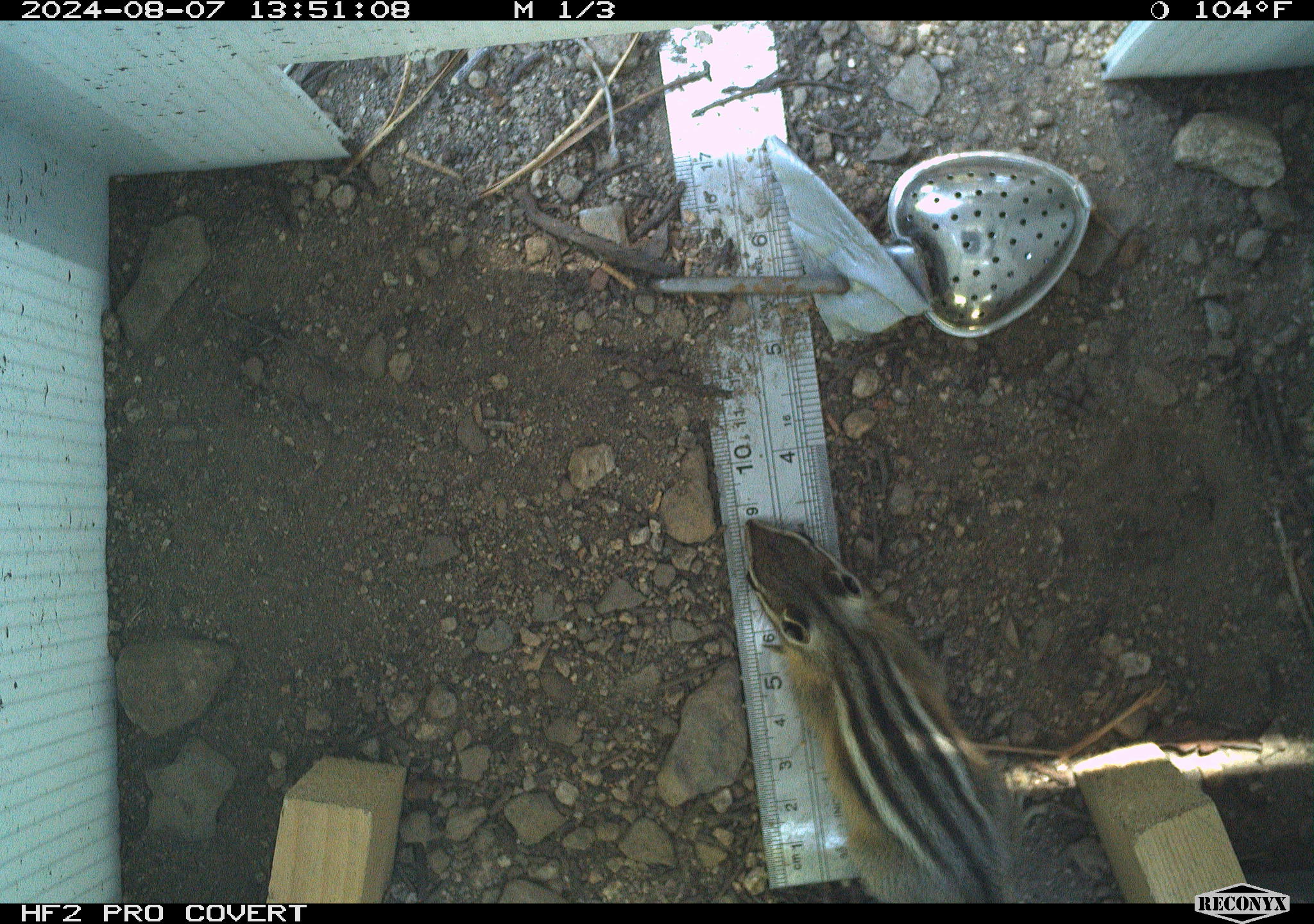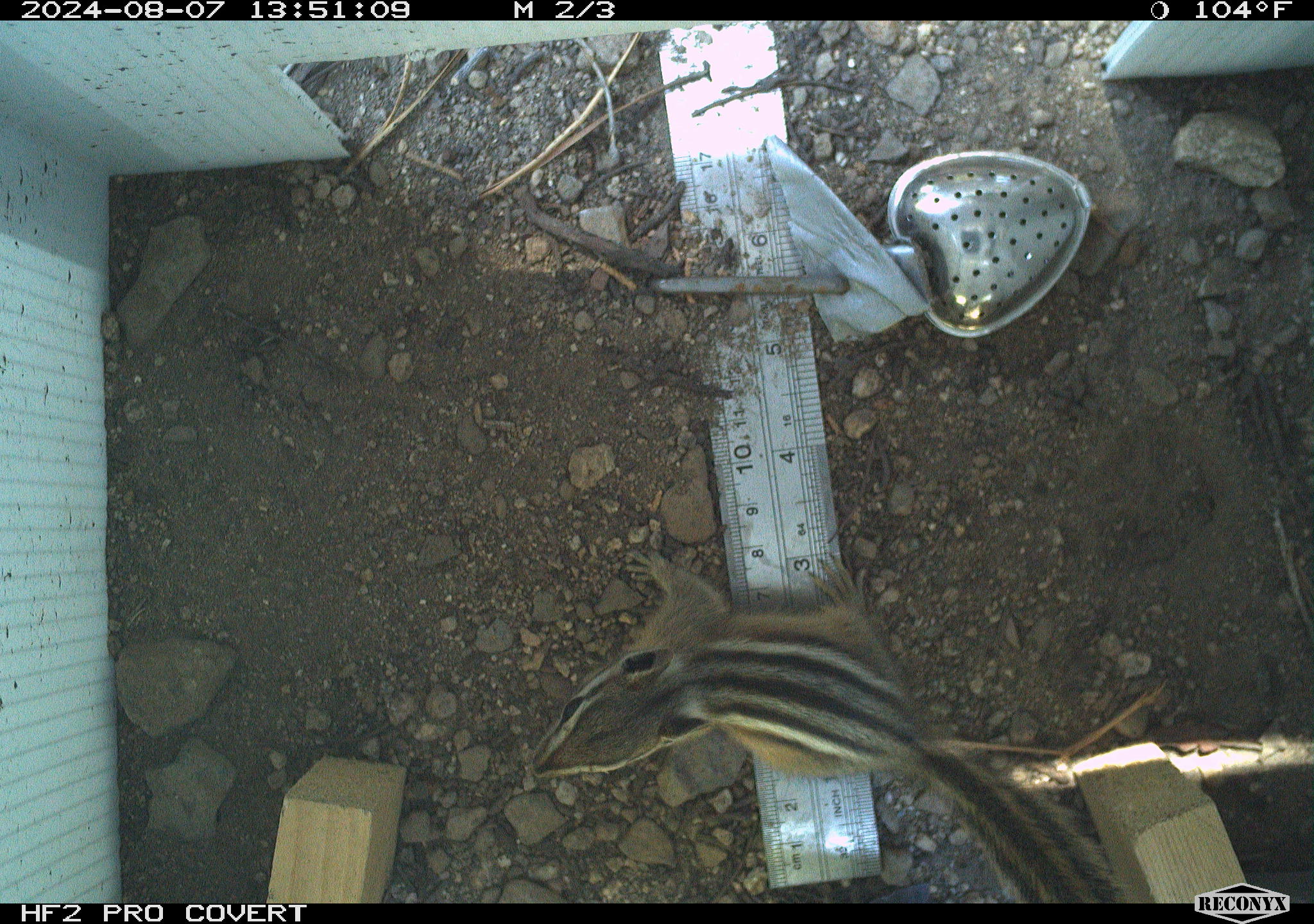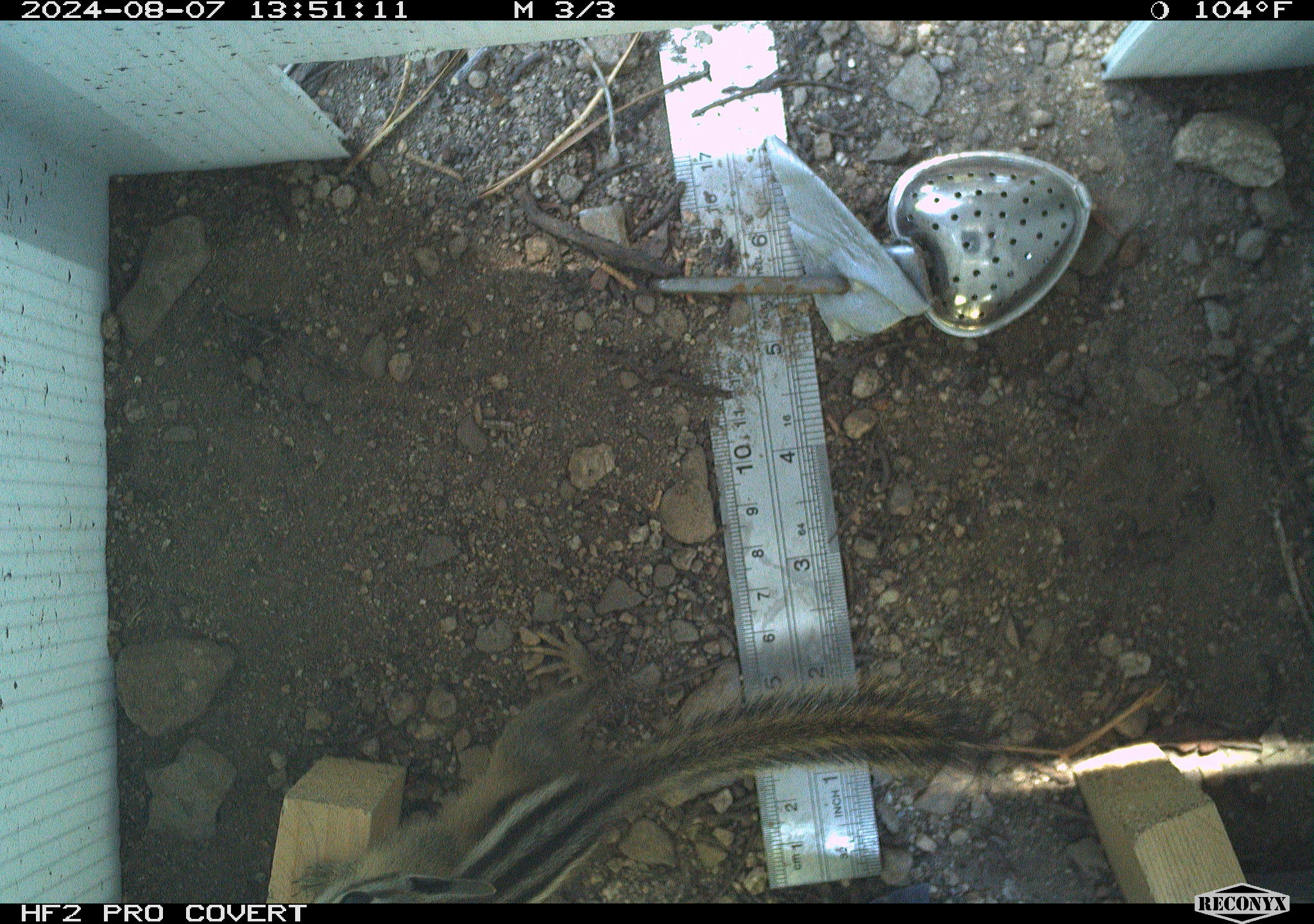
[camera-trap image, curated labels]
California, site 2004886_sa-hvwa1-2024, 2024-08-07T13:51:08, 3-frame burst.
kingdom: Animalia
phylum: Chordata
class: Mammalia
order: Rodentia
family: Sciuridae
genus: Neotamias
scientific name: Neotamias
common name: western chipmunks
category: neotamias species